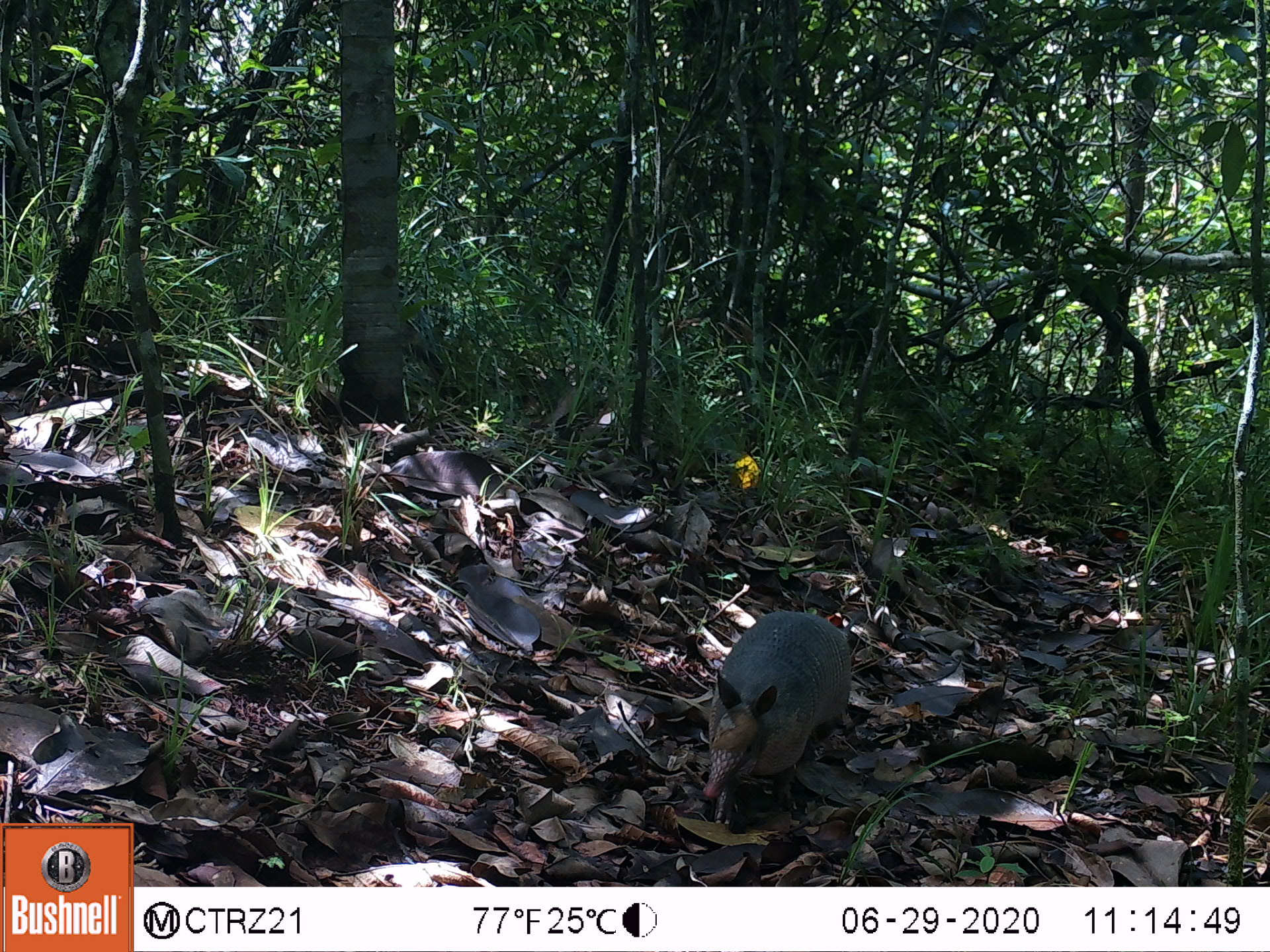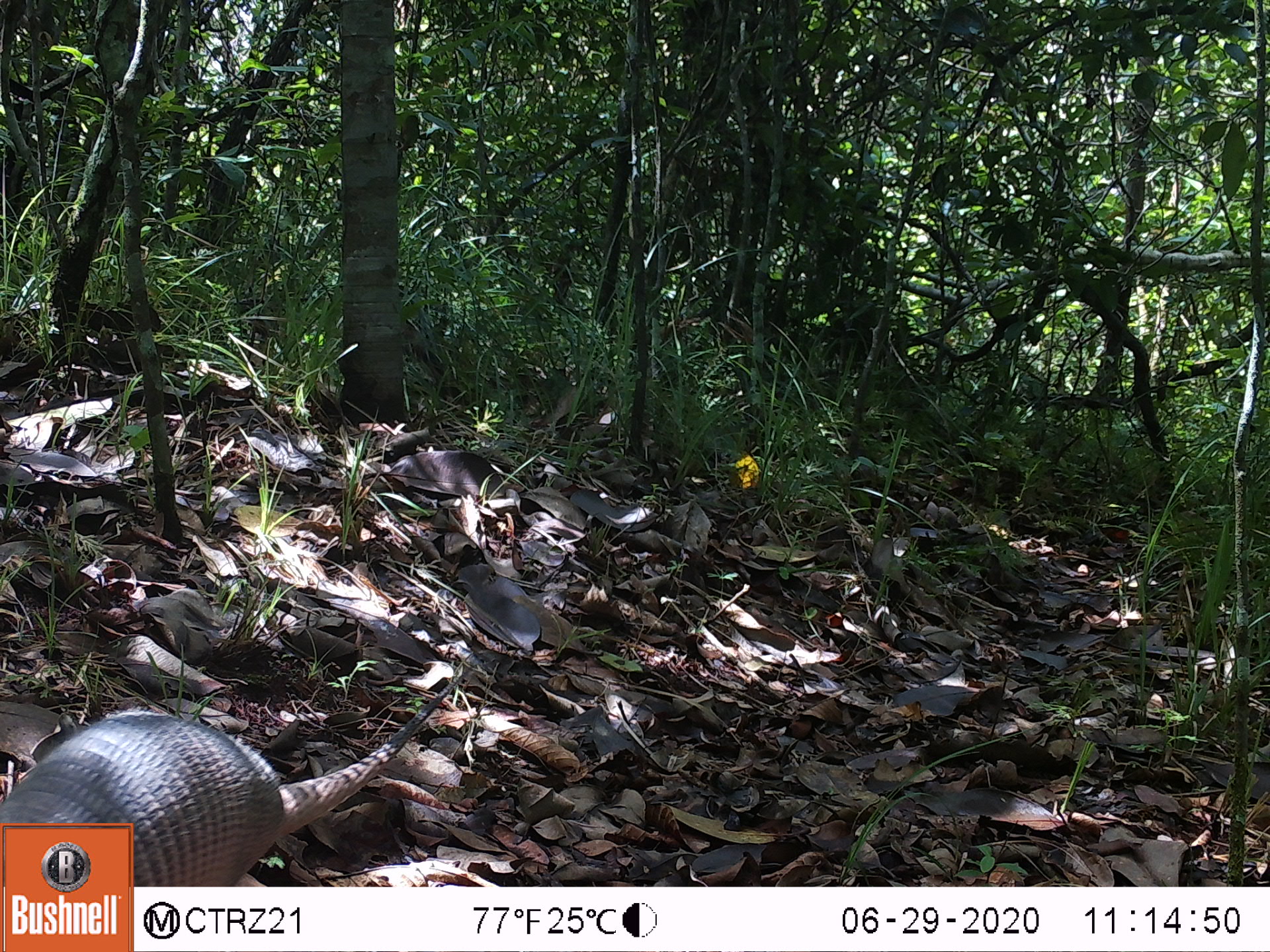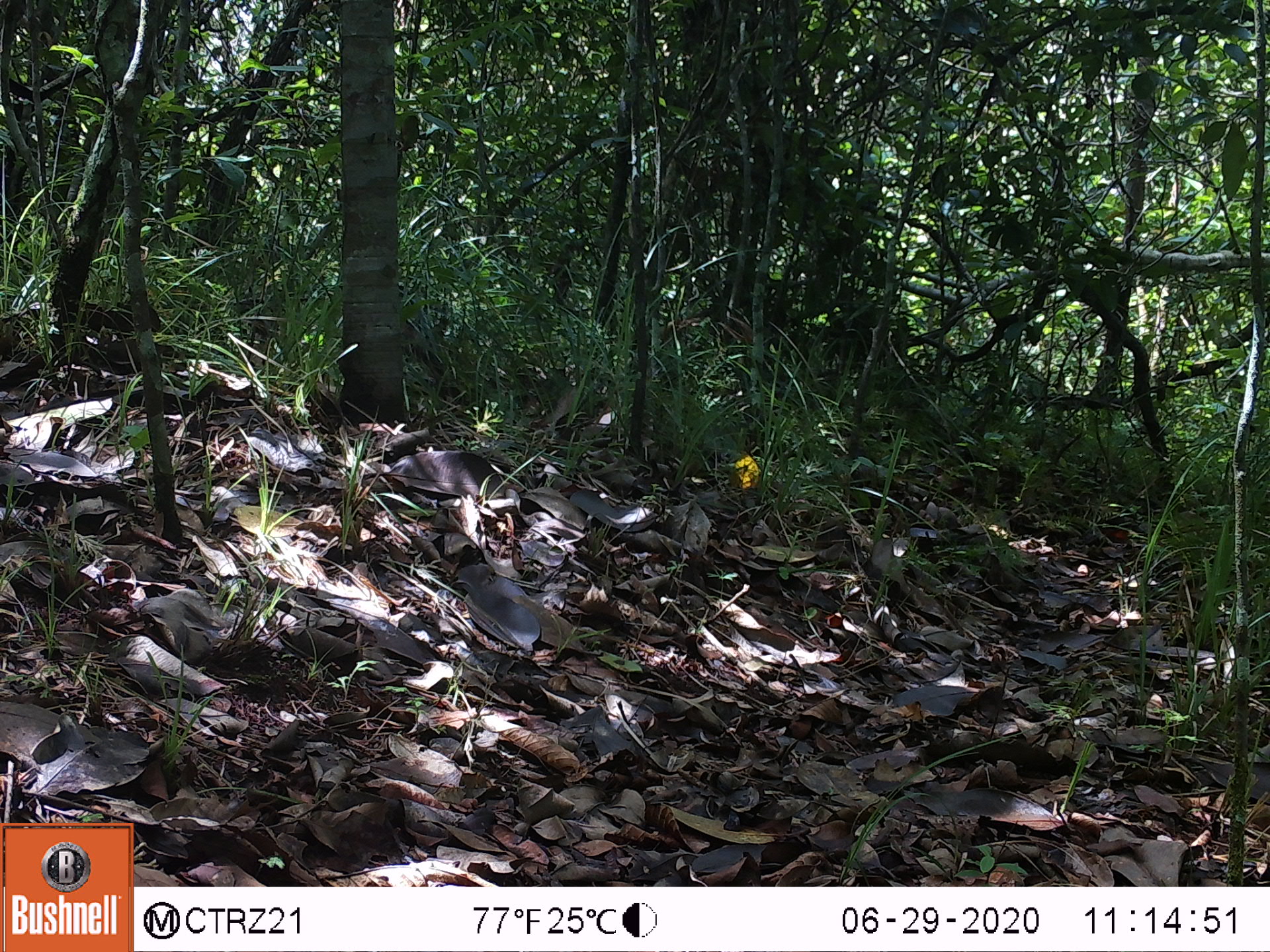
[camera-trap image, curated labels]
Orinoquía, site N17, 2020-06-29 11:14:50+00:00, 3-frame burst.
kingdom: Animalia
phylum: Chordata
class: Mammalia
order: Cingulata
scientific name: Cingulata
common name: armadillo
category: unknown armadillo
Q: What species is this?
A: Unknown armadillo (armadillo) (Cingulata).